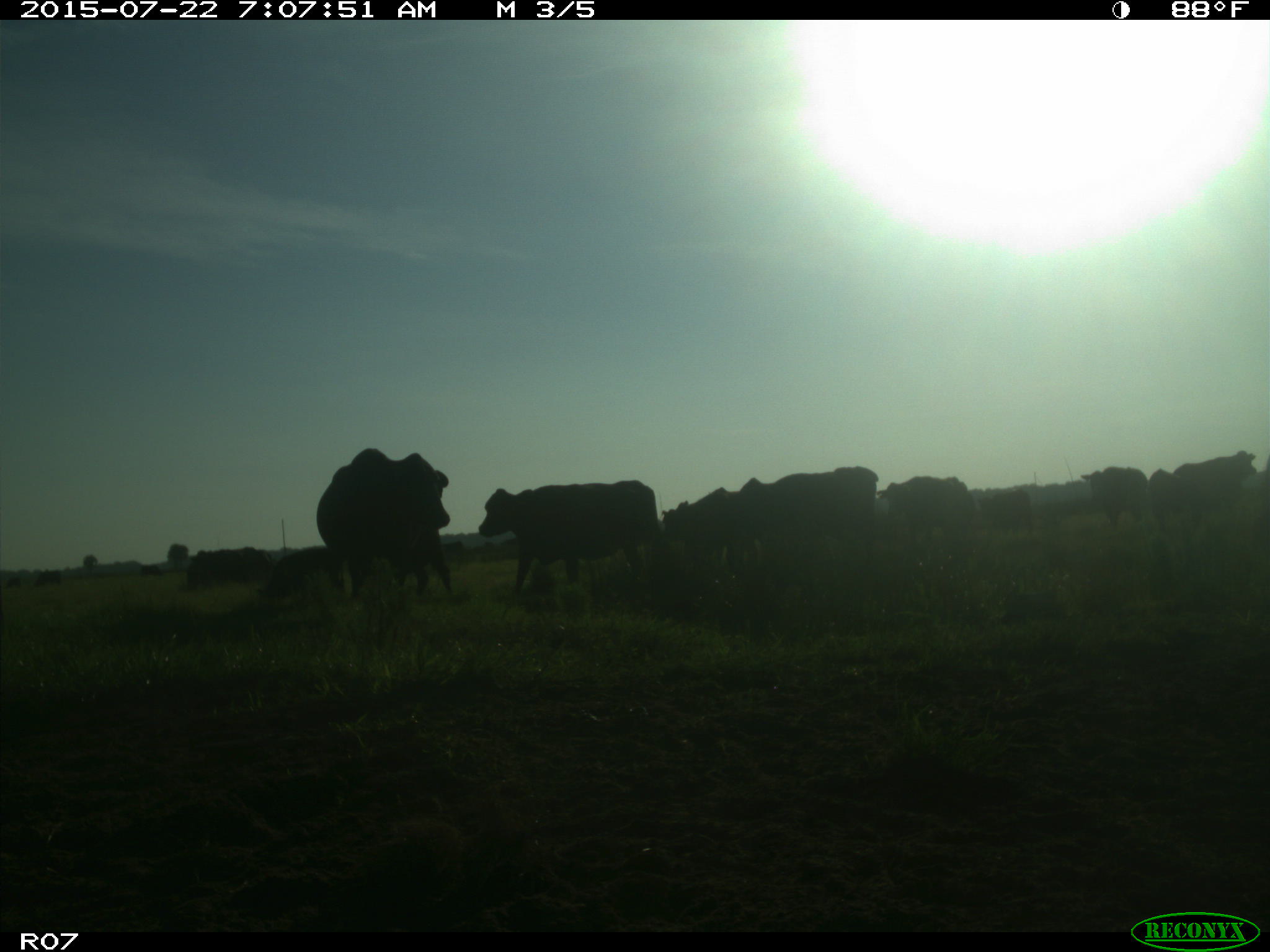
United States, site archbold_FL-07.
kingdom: Animalia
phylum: Chordata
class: Mammalia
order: Artiodactyla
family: Cervidae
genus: Odocoileus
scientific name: Odocoileus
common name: deer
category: unidentified deer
Unidentified deer (deer) (Odocoileus).